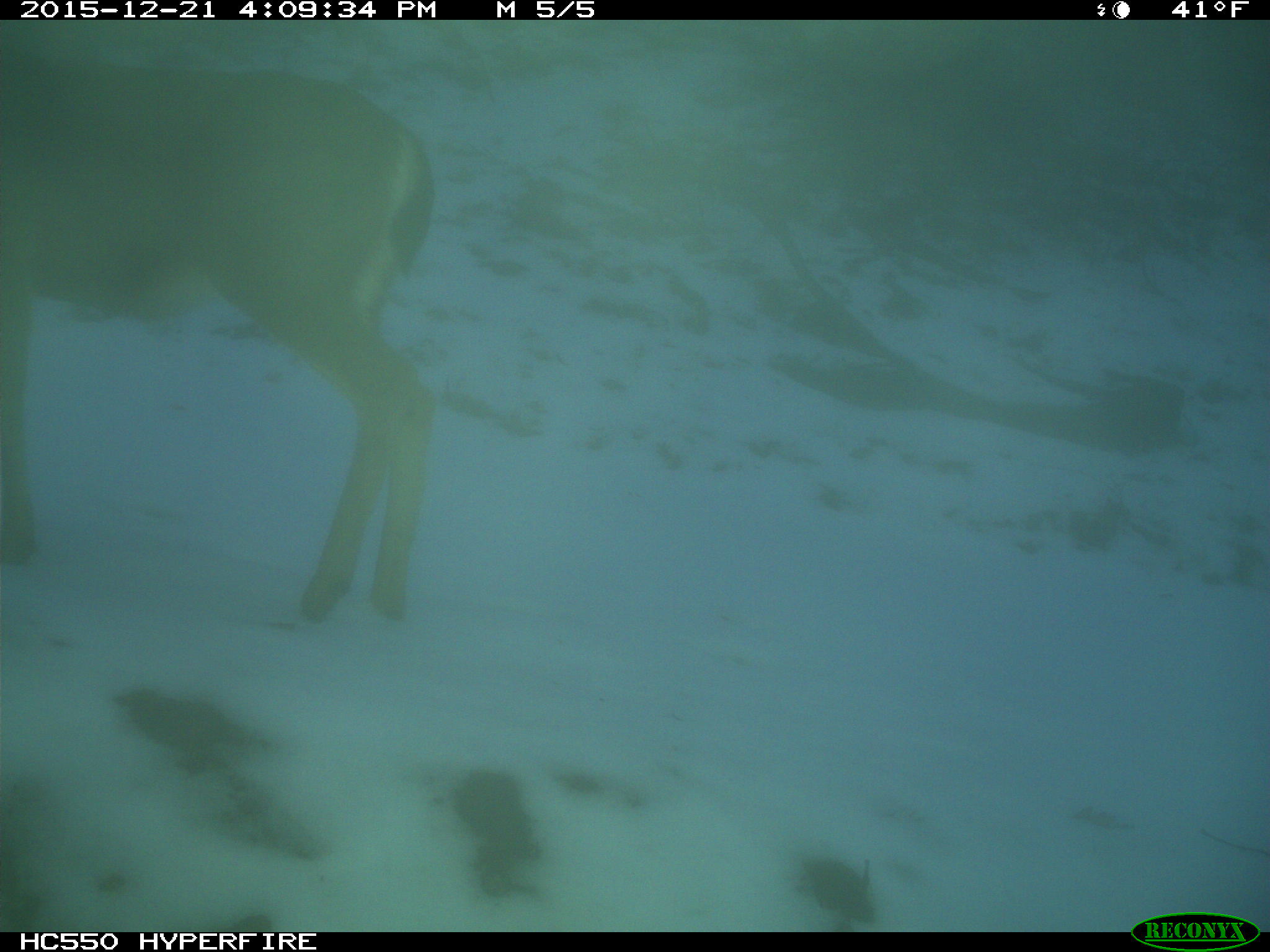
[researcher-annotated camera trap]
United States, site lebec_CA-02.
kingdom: Animalia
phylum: Chordata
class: Mammalia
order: Artiodactyla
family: Cervidae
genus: Odocoileus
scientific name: Odocoileus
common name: deer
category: unidentified deer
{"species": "unidentified deer (deer) (Odocoileus)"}